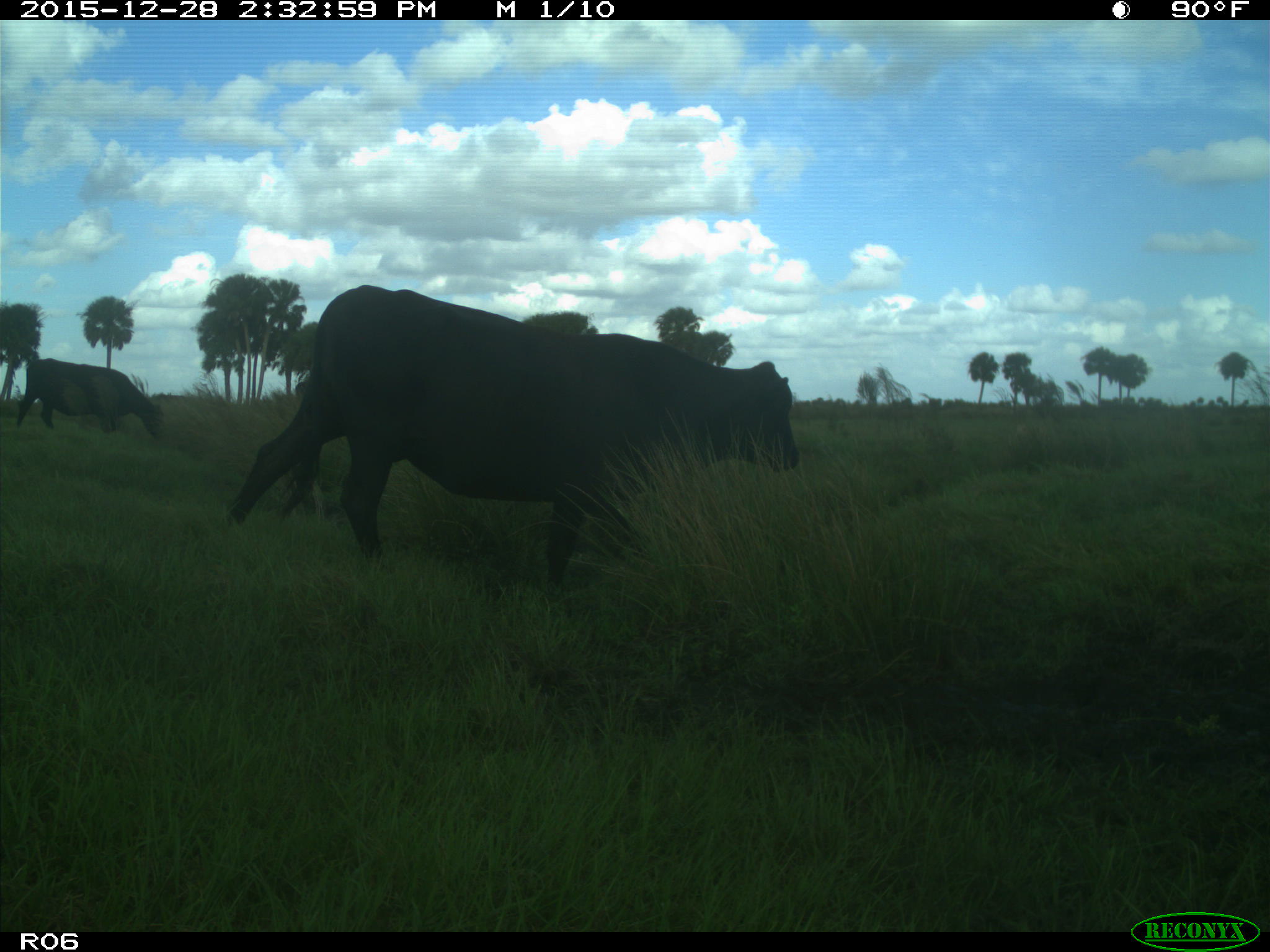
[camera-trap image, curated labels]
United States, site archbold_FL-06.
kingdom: Animalia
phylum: Chordata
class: Mammalia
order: Artiodactyla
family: Bovidae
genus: Bos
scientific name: Bos taurus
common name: domestic cow